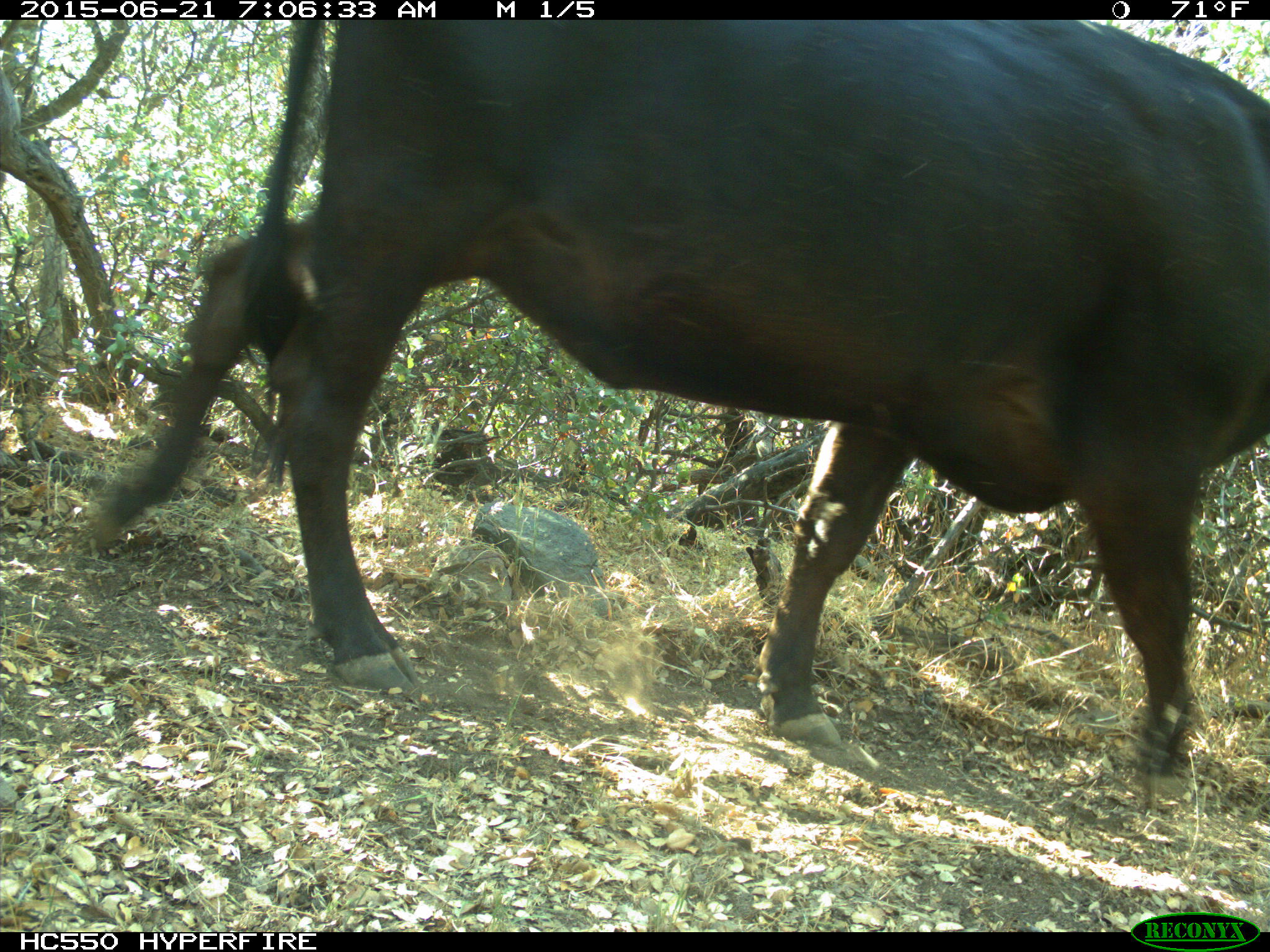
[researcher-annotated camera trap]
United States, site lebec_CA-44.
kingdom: Animalia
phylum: Chordata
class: Mammalia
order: Artiodactyla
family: Bovidae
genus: Bos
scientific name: Bos taurus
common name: domestic cow